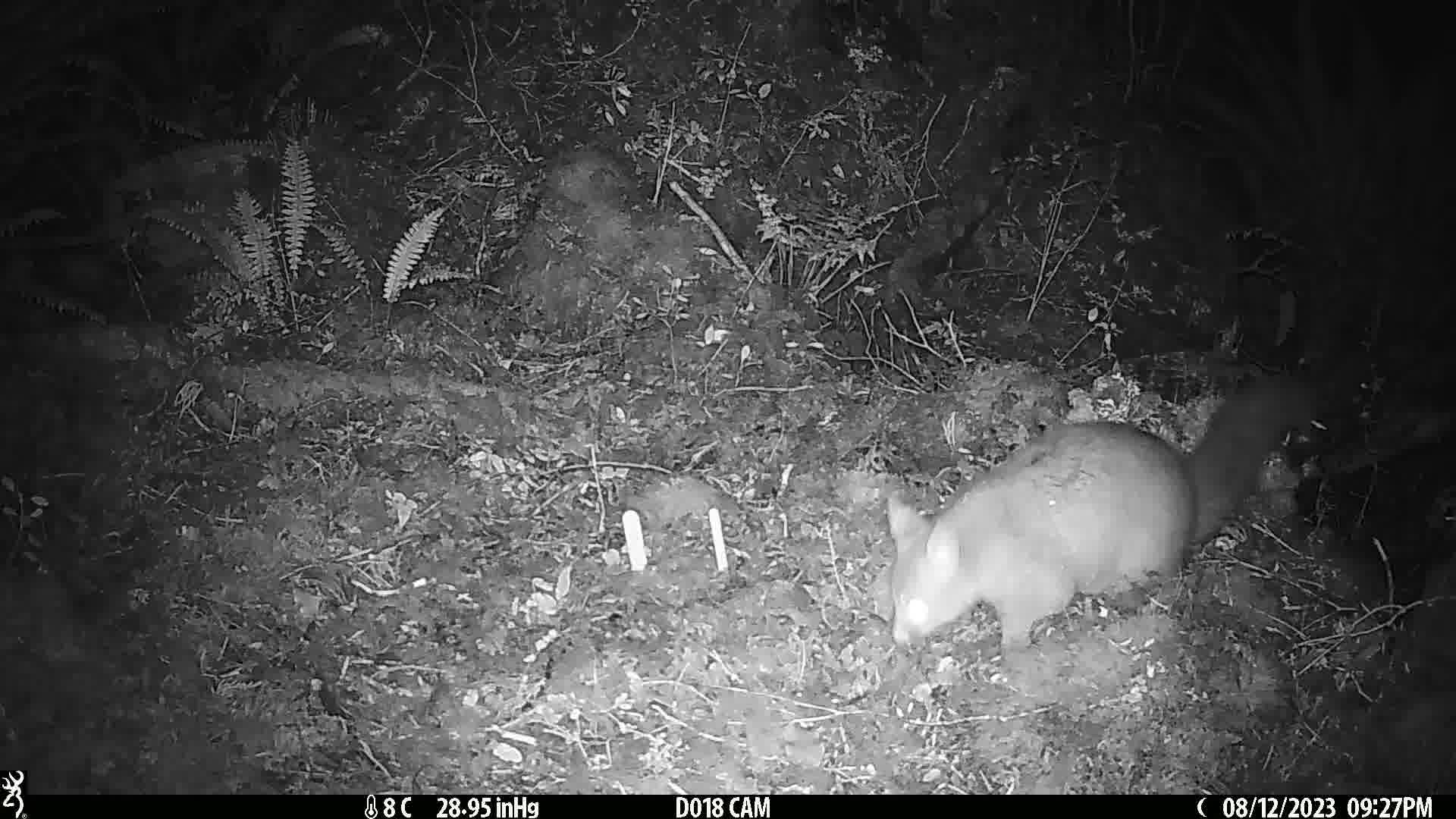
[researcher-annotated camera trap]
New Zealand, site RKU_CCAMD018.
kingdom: Animalia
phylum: Chordata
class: Mammalia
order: Diprotodontia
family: Phalangeridae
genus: Trichosurus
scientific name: Trichosurus vulpecula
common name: common brushtail possum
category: possum